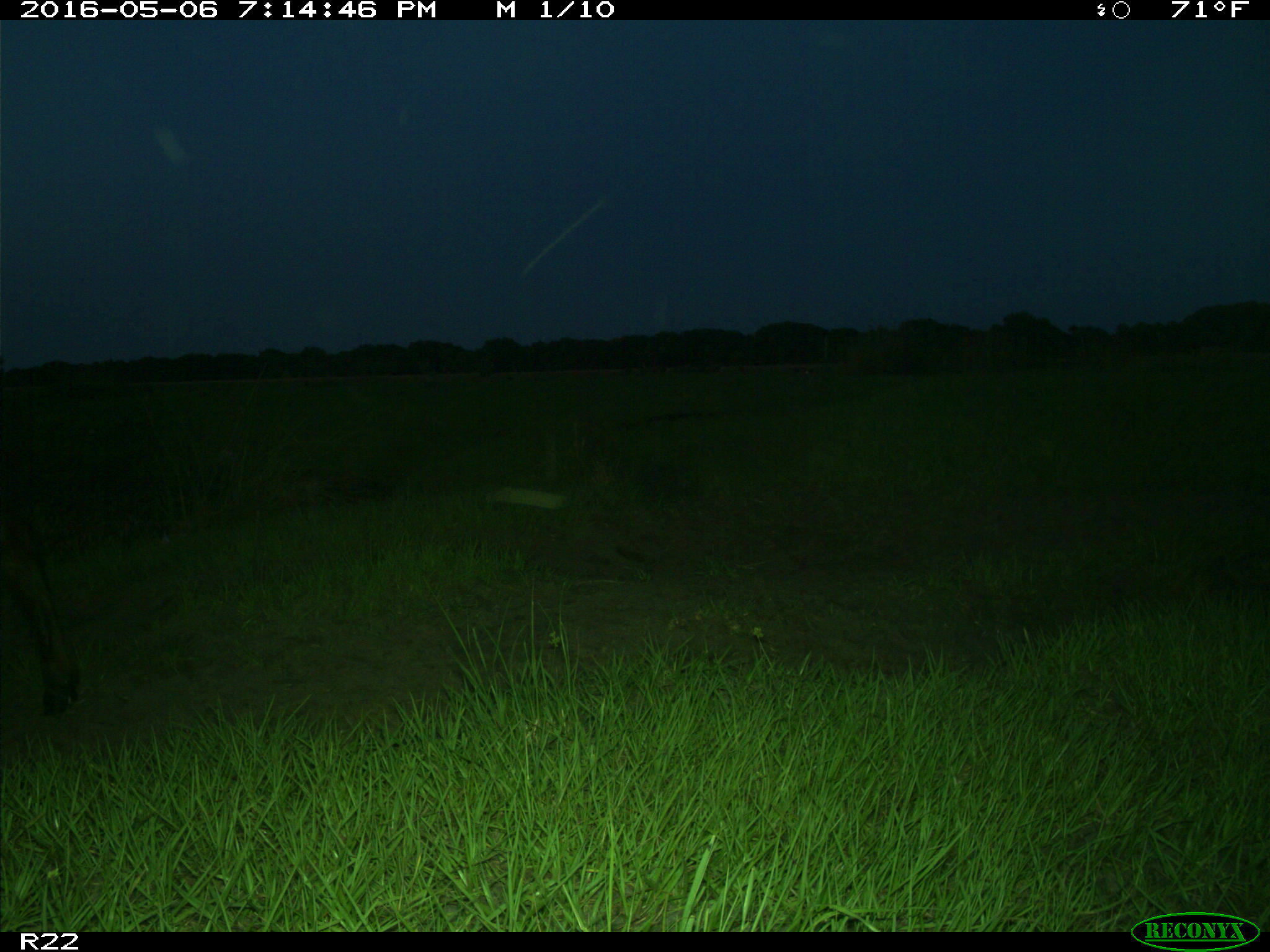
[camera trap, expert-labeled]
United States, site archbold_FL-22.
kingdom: Animalia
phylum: Chordata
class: Mammalia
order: Artiodactyla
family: Bovidae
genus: Bos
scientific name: Bos taurus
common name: domestic cow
Bos taurus (domestic cow).